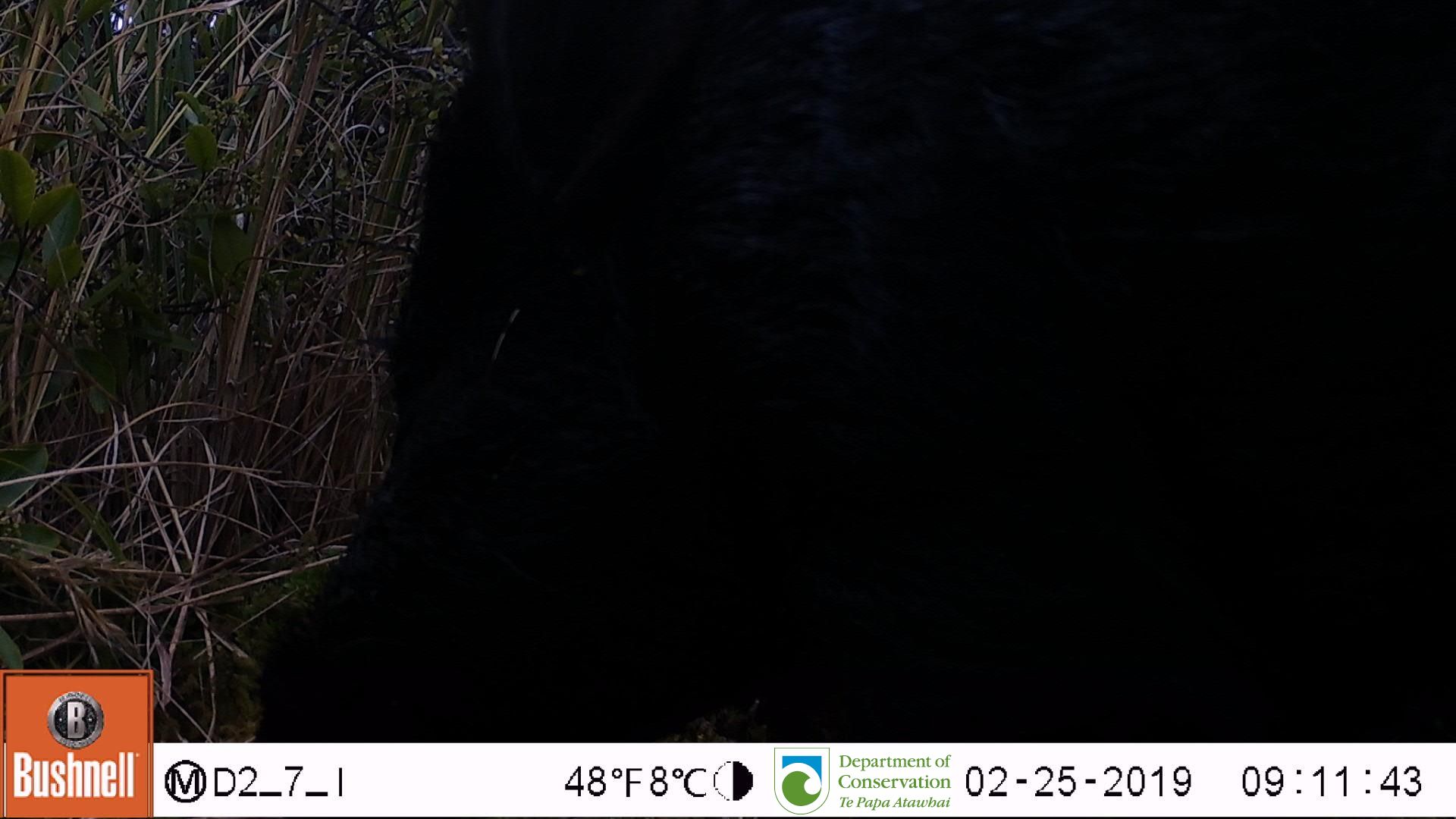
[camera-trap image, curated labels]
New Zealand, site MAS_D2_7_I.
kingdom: Animalia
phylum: Chordata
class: Mammalia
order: Artiodactyla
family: Suidae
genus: Sus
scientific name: Sus scrofa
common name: pig